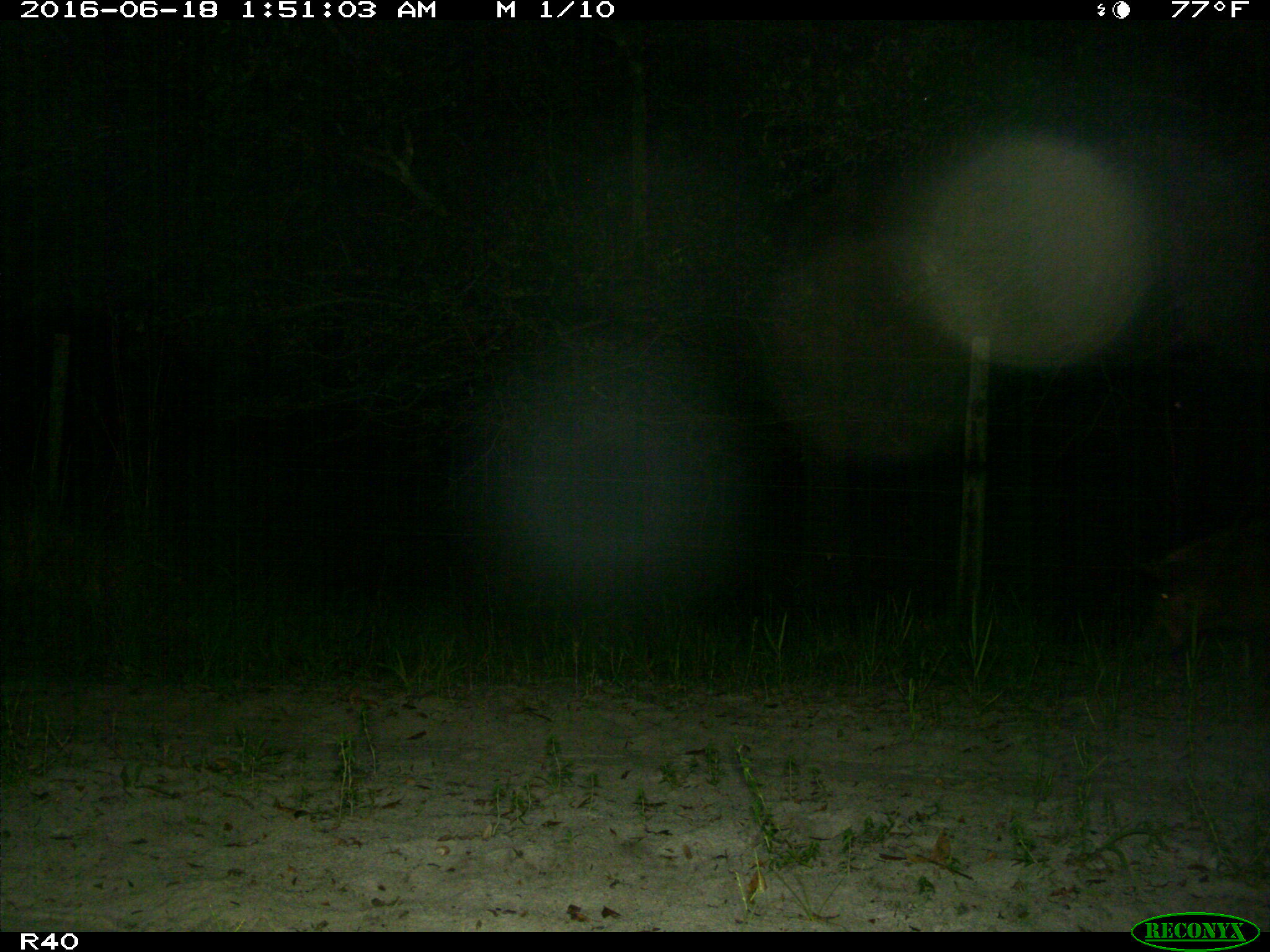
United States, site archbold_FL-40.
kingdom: Animalia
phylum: Chordata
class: Mammalia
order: Artiodactyla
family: Suidae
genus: Sus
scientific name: Sus scrofa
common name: wild boar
Sus scrofa (wild boar).